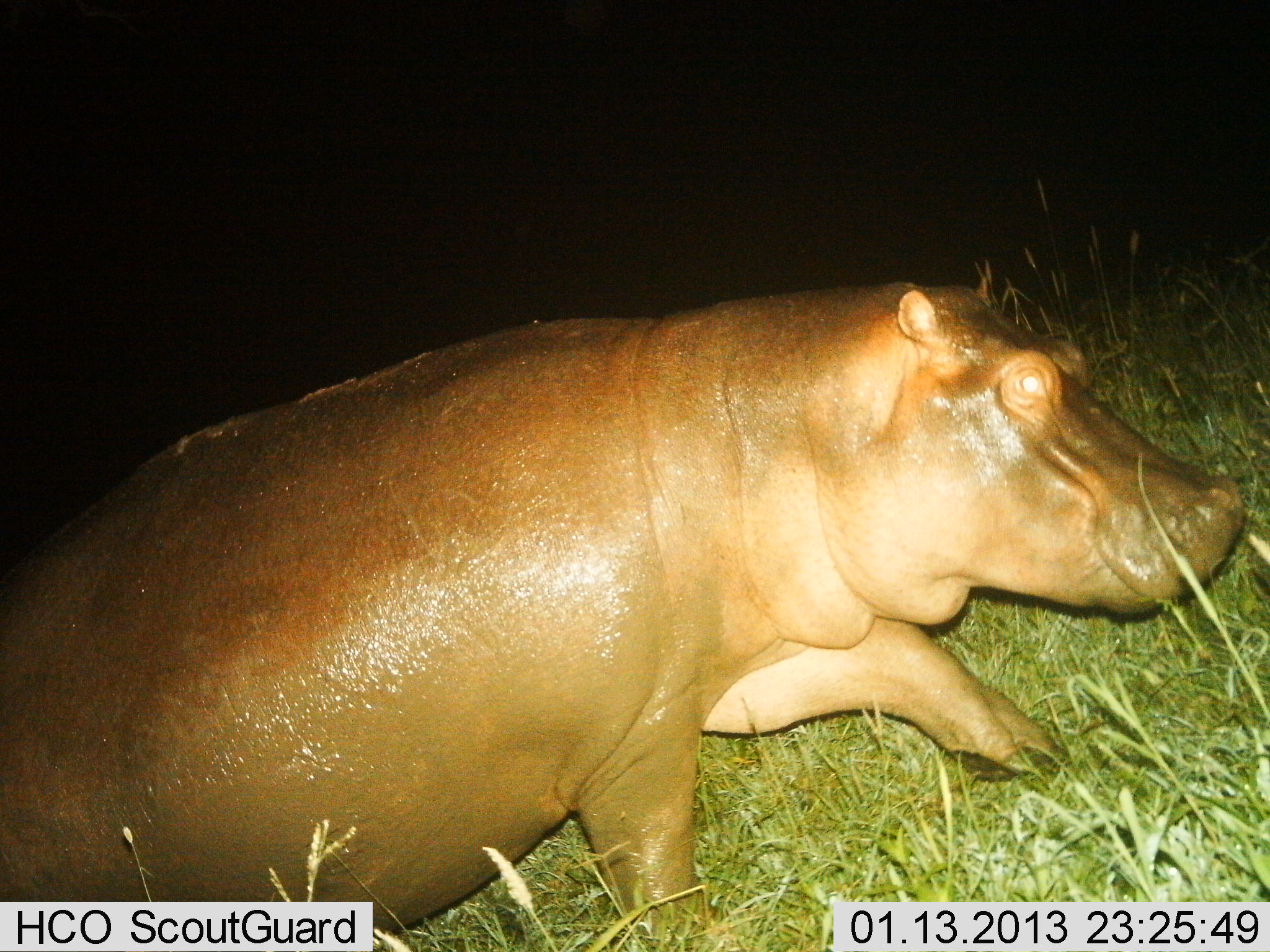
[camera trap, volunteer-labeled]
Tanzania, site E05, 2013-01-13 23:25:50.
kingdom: Animalia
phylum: Chordata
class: Mammalia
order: Artiodactyla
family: Hippopotamidae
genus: Hippopotamus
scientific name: Hippopotamus amphibius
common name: hippopotamus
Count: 1.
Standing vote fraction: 10%.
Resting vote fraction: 10%.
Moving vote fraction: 80%.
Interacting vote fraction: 0%.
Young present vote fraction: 0%.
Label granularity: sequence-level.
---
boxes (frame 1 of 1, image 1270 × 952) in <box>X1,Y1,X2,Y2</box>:
animal: <box>1,279,1269,952</box>